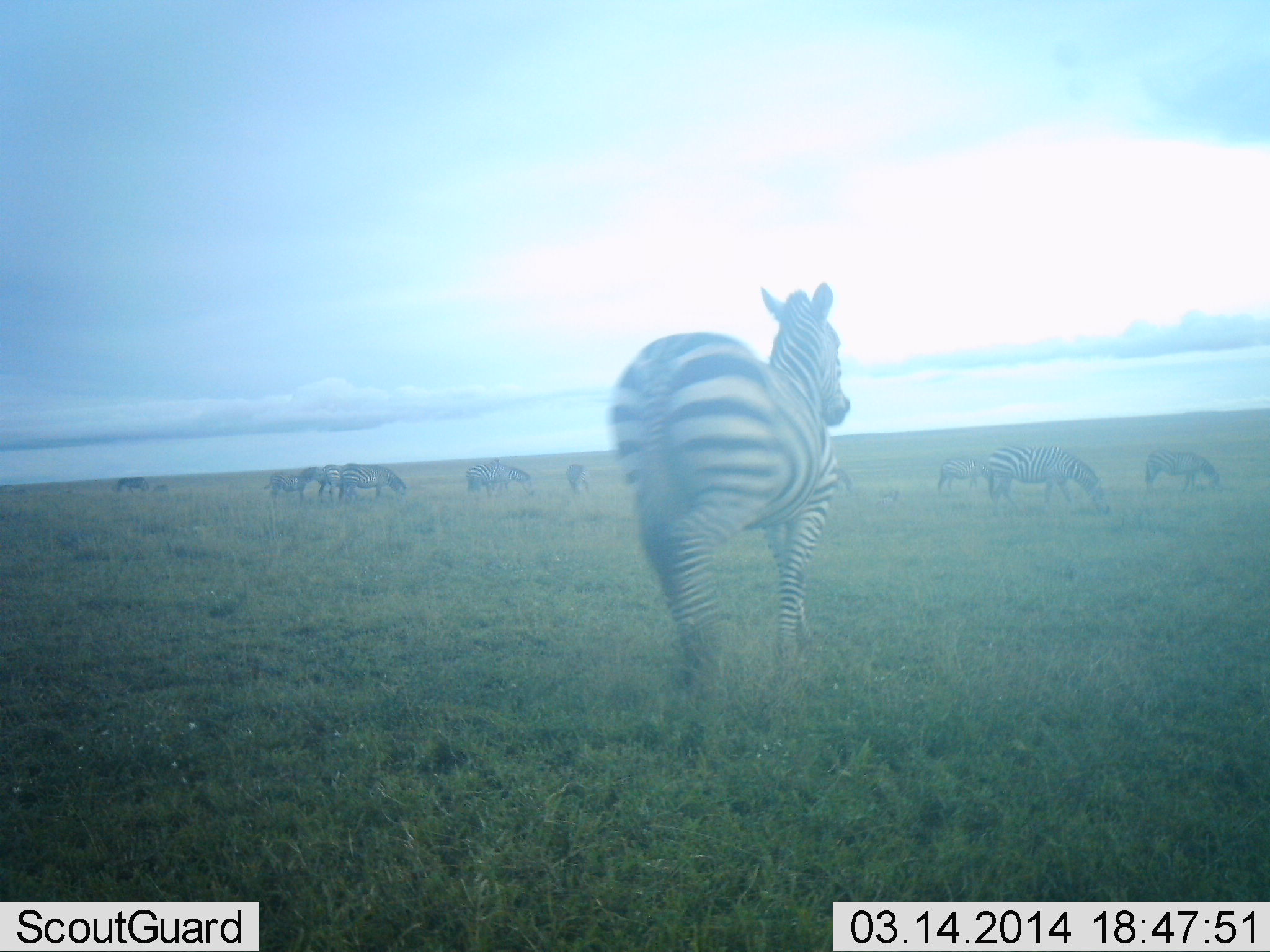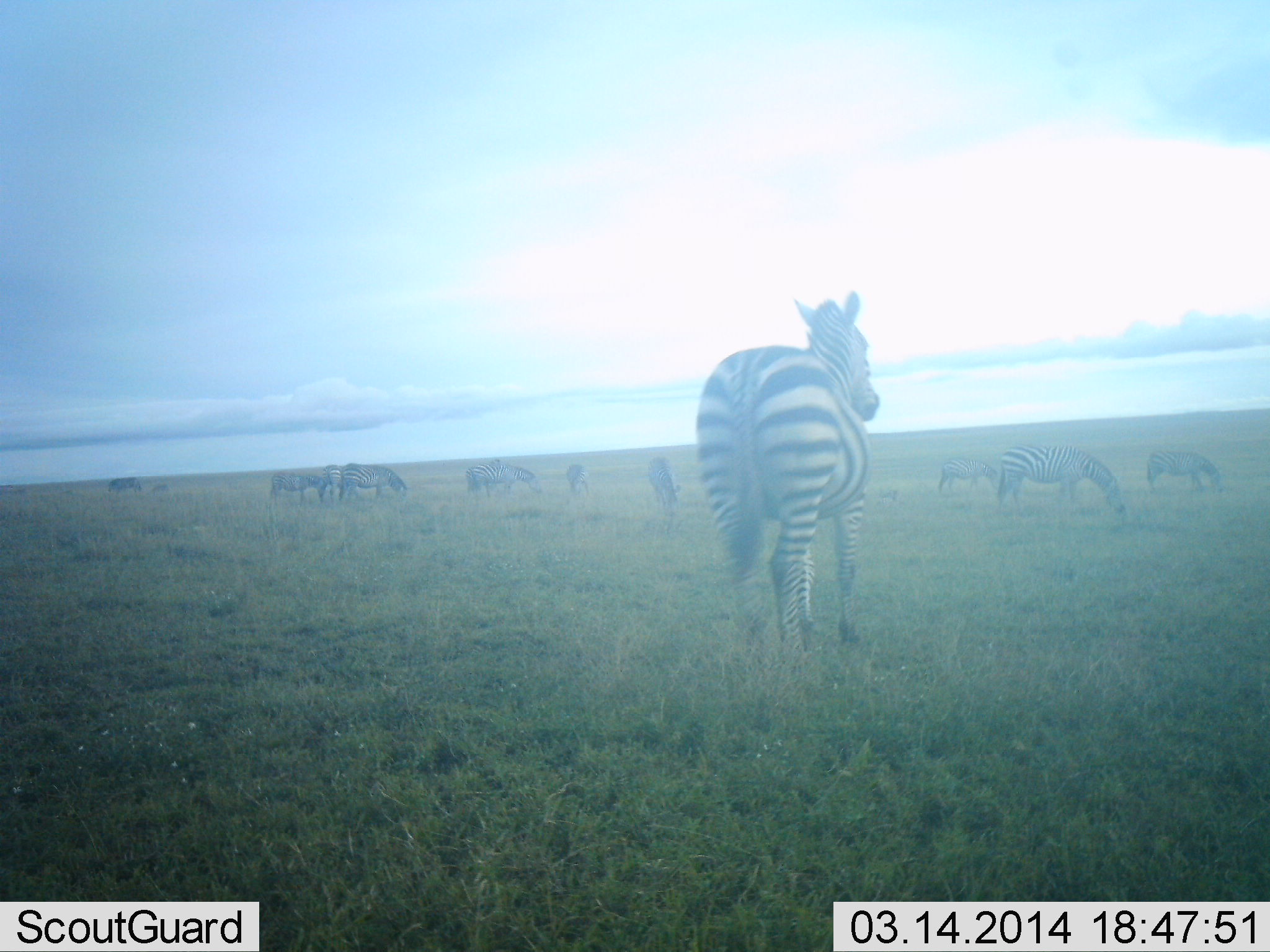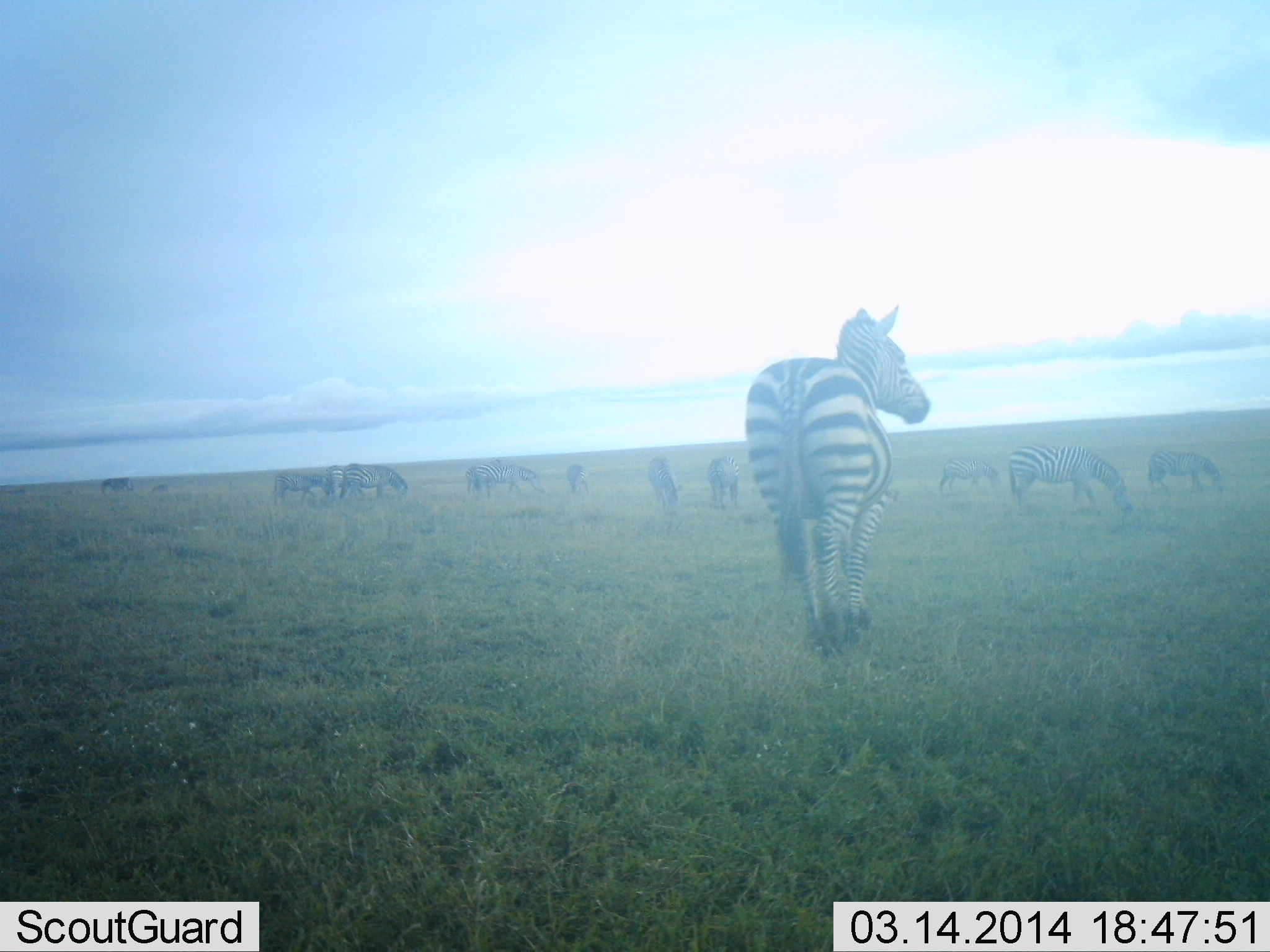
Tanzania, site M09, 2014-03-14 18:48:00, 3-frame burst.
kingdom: Animalia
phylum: Chordata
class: Mammalia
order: Perissodactyla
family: Equidae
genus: Equus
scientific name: Equus quagga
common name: plains zebra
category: zebra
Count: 11-50.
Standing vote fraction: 65%.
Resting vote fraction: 0%.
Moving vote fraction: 50%.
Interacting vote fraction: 6%.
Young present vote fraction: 0%.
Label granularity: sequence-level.